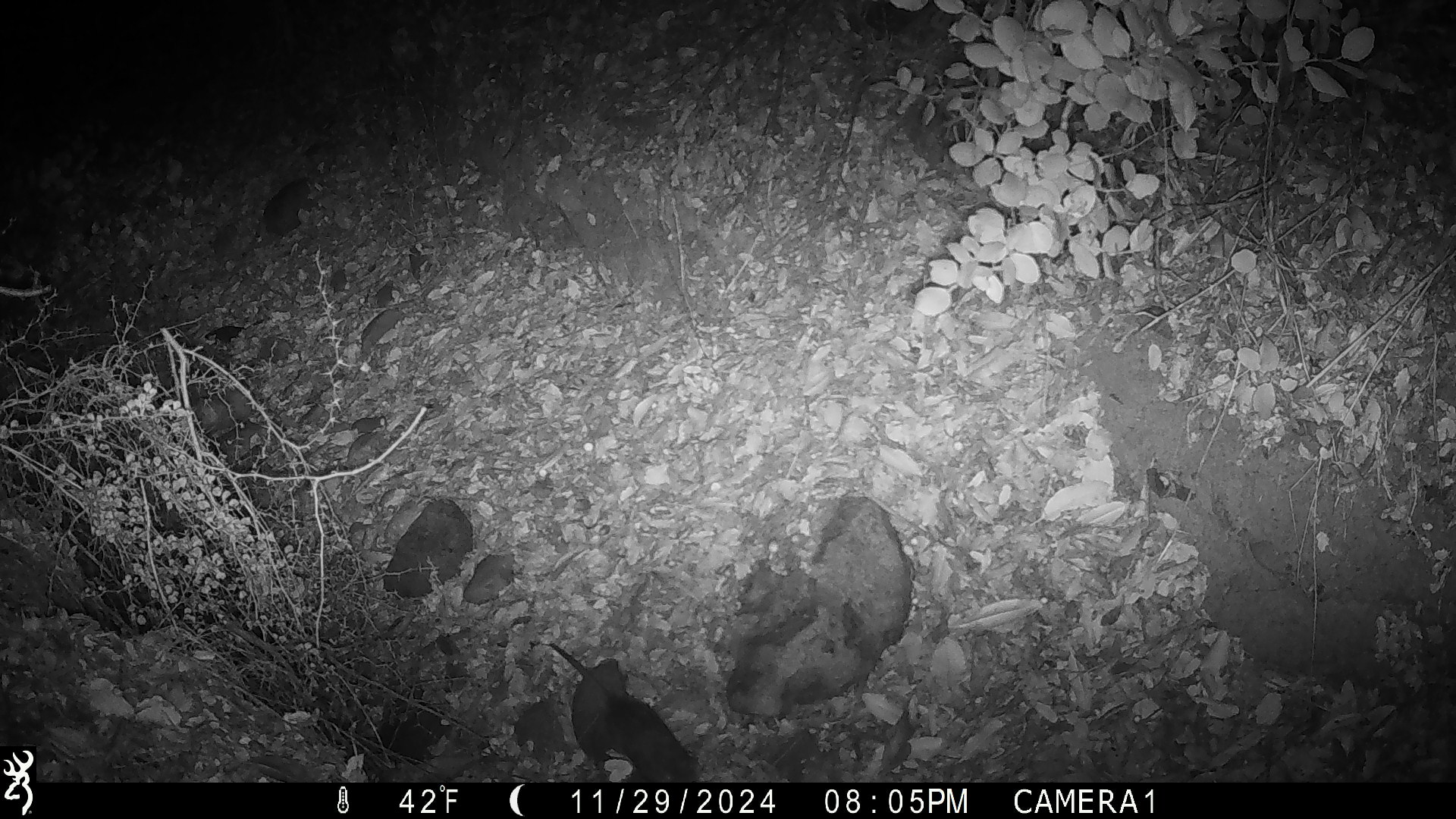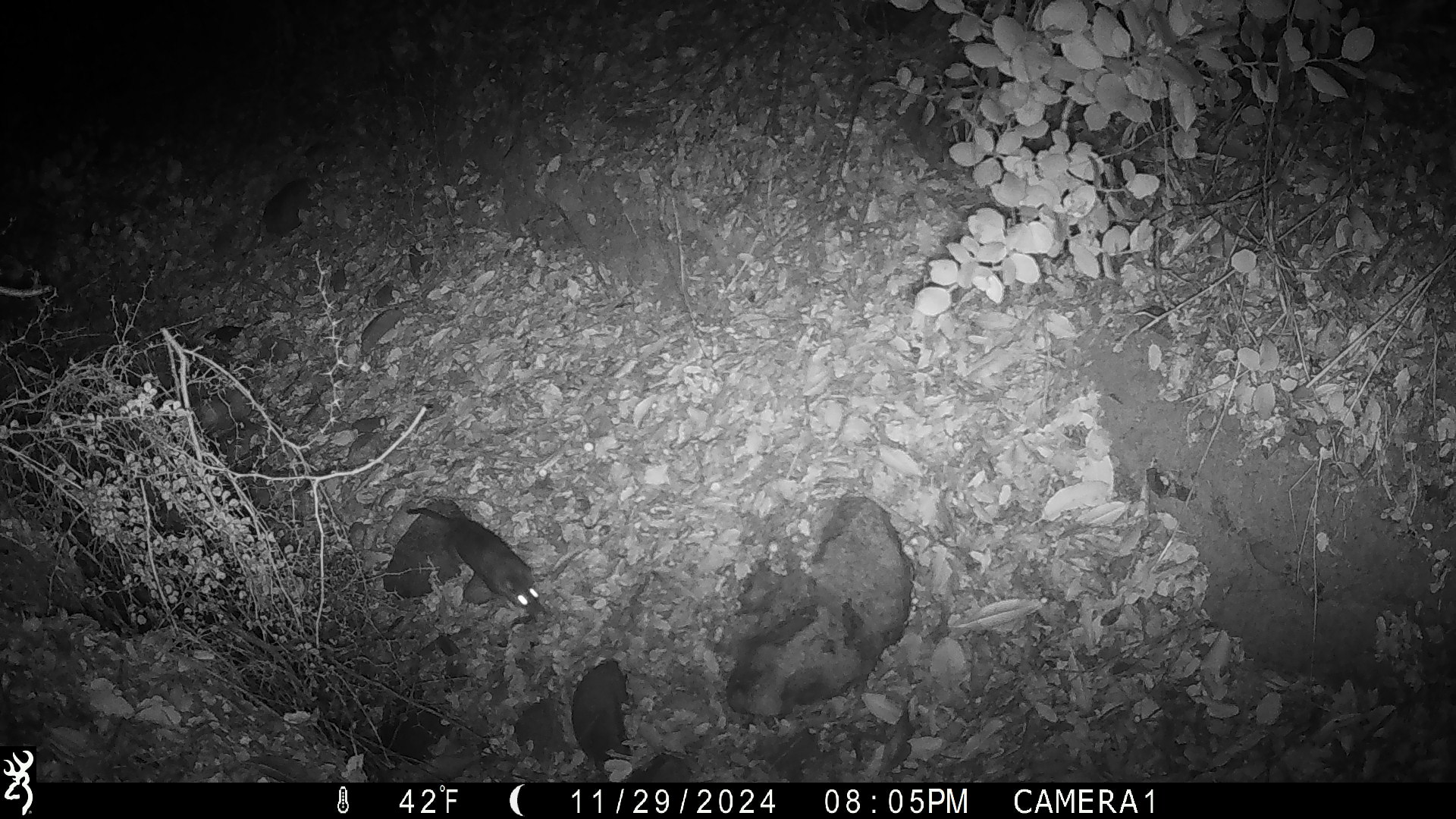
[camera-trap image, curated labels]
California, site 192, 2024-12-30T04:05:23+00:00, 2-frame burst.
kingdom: Animalia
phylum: Chordata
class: Mammalia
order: Rodentia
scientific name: Rodentia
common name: mouse or rat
Mouse or rat (Rodentia).